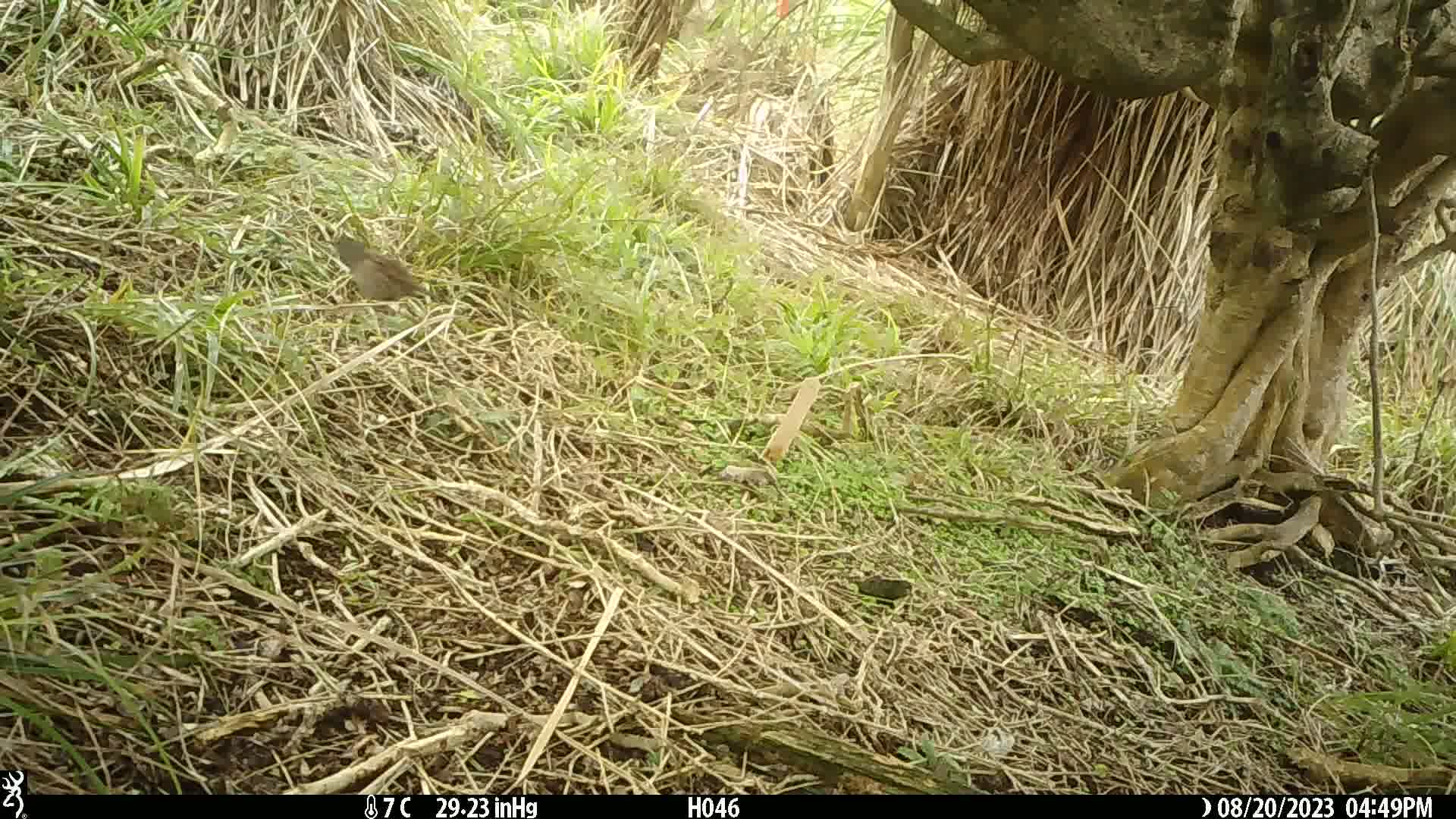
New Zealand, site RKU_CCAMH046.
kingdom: Animalia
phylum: Chordata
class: Aves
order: Passeriformes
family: Prunellidae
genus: Prunella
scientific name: Prunella modularis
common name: dunnock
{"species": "dunnock (Prunella modularis)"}